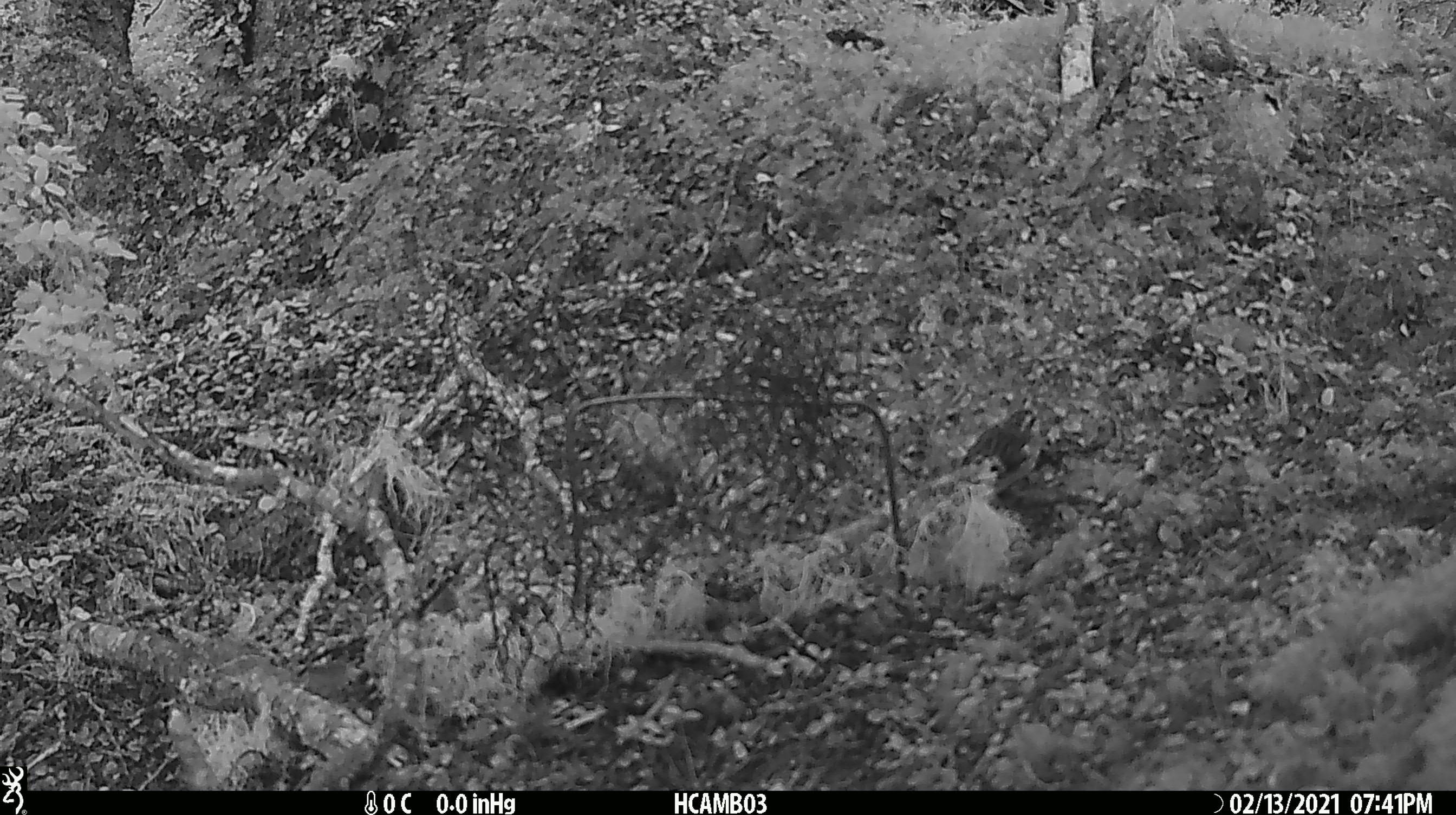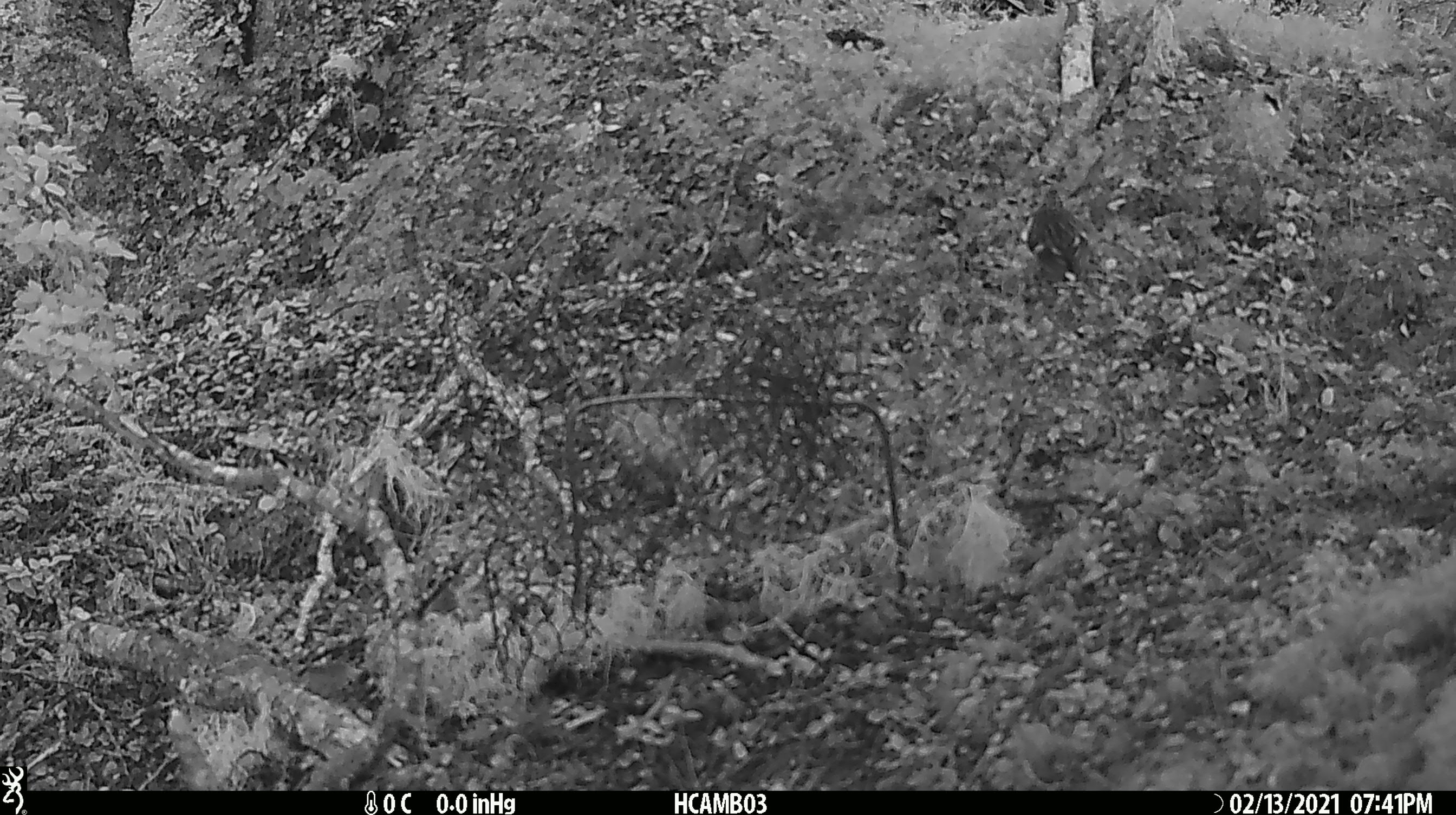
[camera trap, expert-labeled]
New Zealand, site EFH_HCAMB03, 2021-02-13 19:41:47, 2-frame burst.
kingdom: Animalia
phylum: Chordata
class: Aves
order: Passeriformes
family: Acanthisittidae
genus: Acanthisitta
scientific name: Acanthisitta chloris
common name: rifleman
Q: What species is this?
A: Rifleman (Acanthisitta chloris).